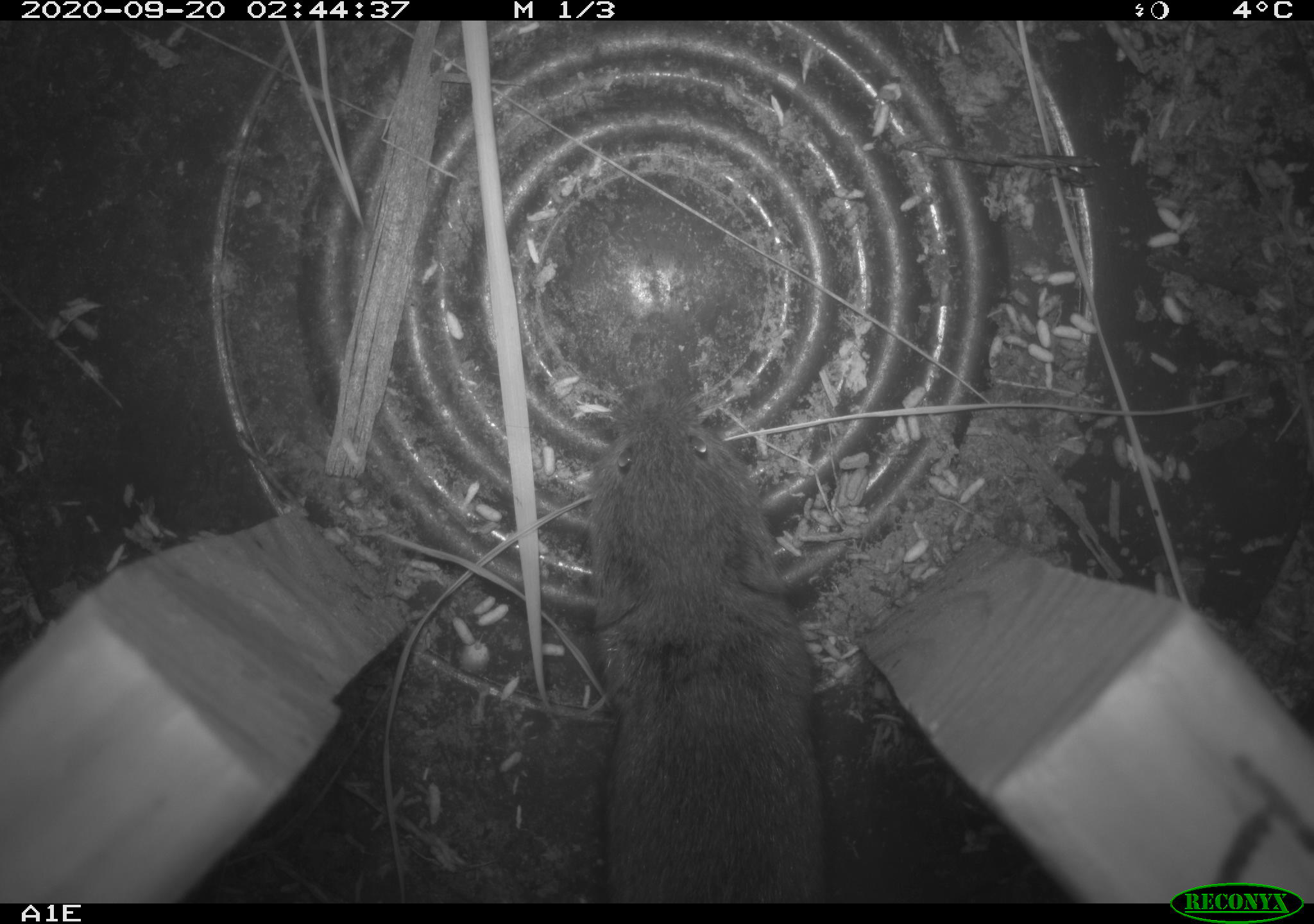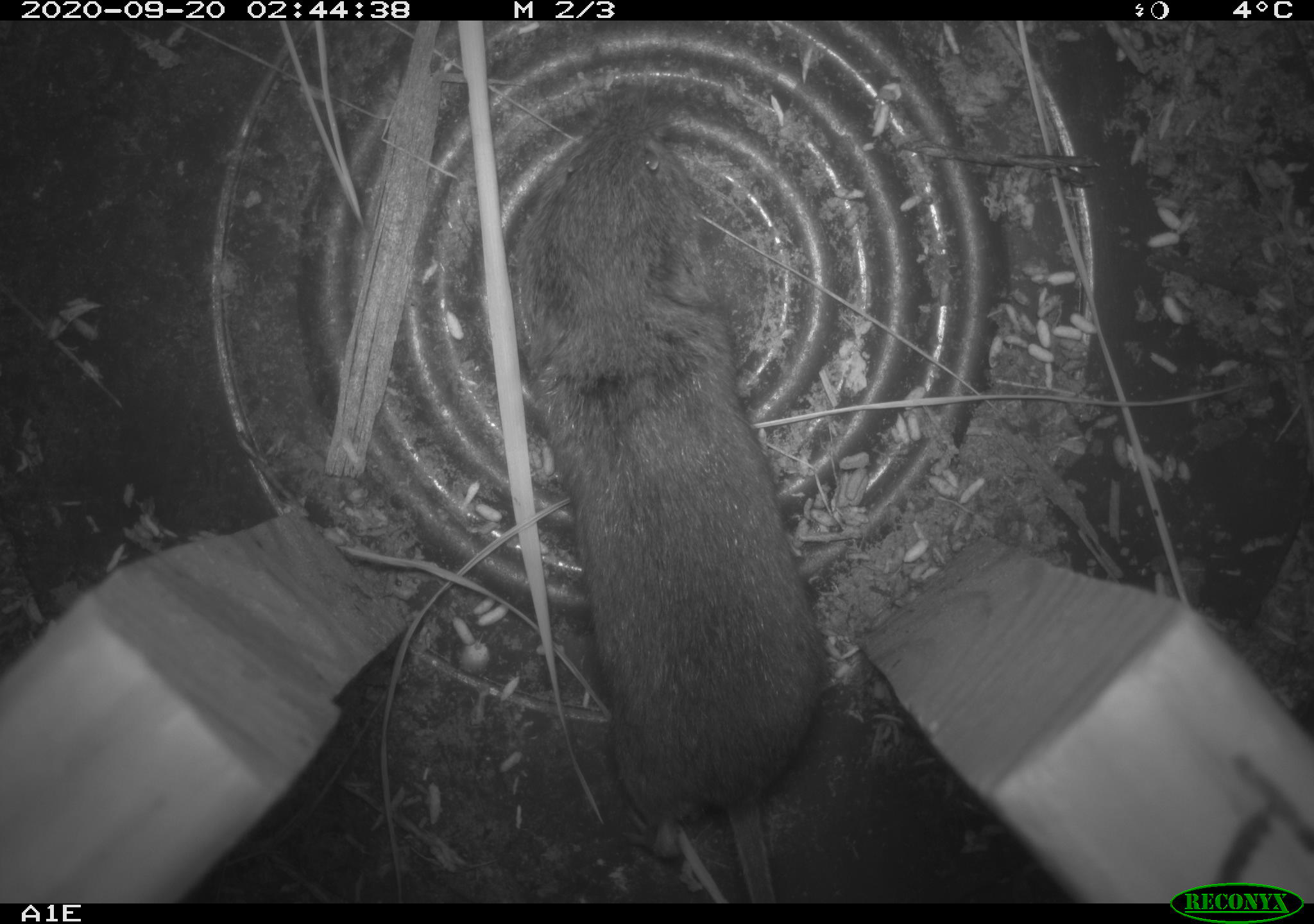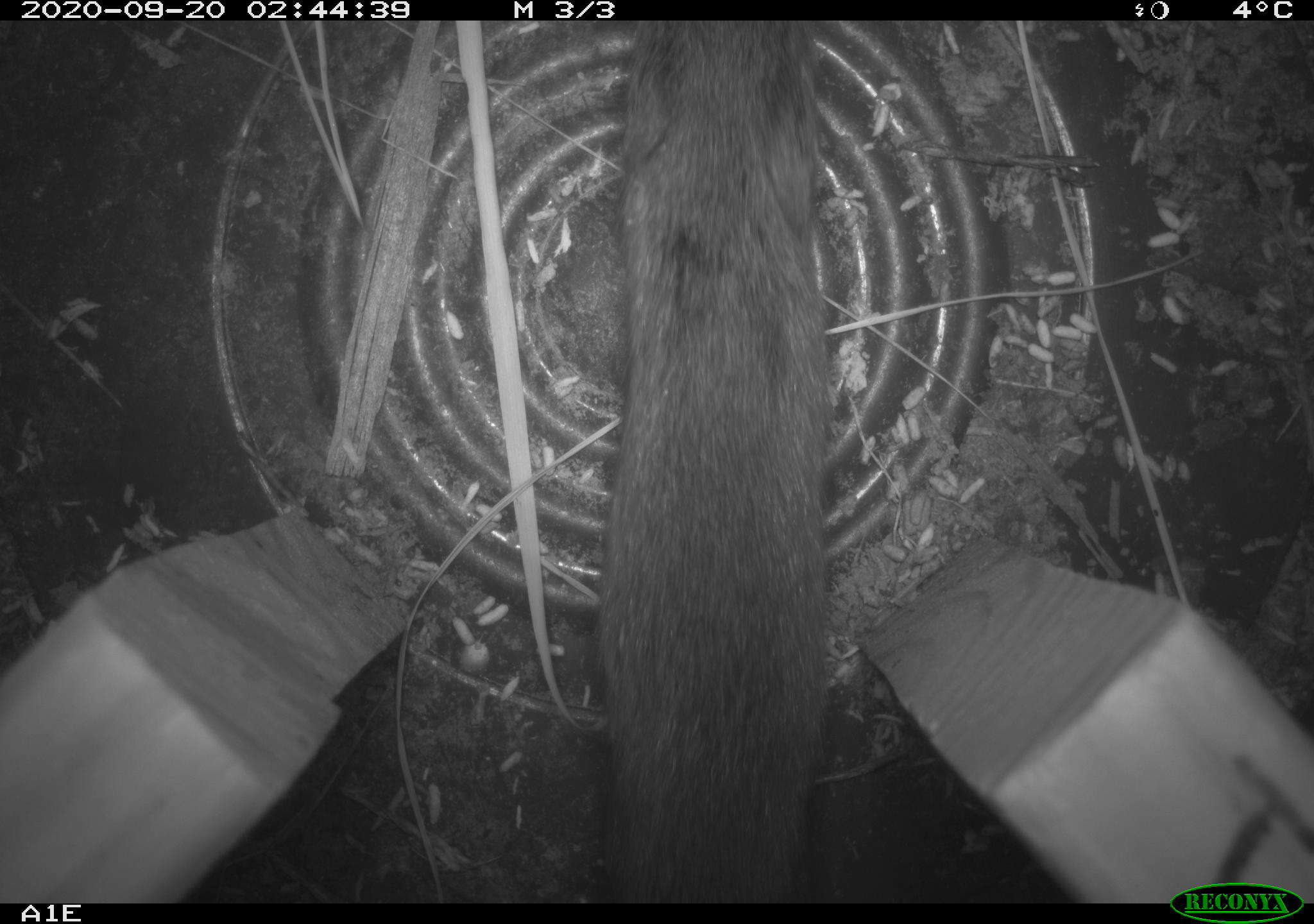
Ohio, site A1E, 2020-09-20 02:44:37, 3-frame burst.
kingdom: Animalia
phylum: Chordata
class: Mammalia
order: Rodentia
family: Cricetidae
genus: Microtus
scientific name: Microtus pennsylvanicus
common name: meadow vole